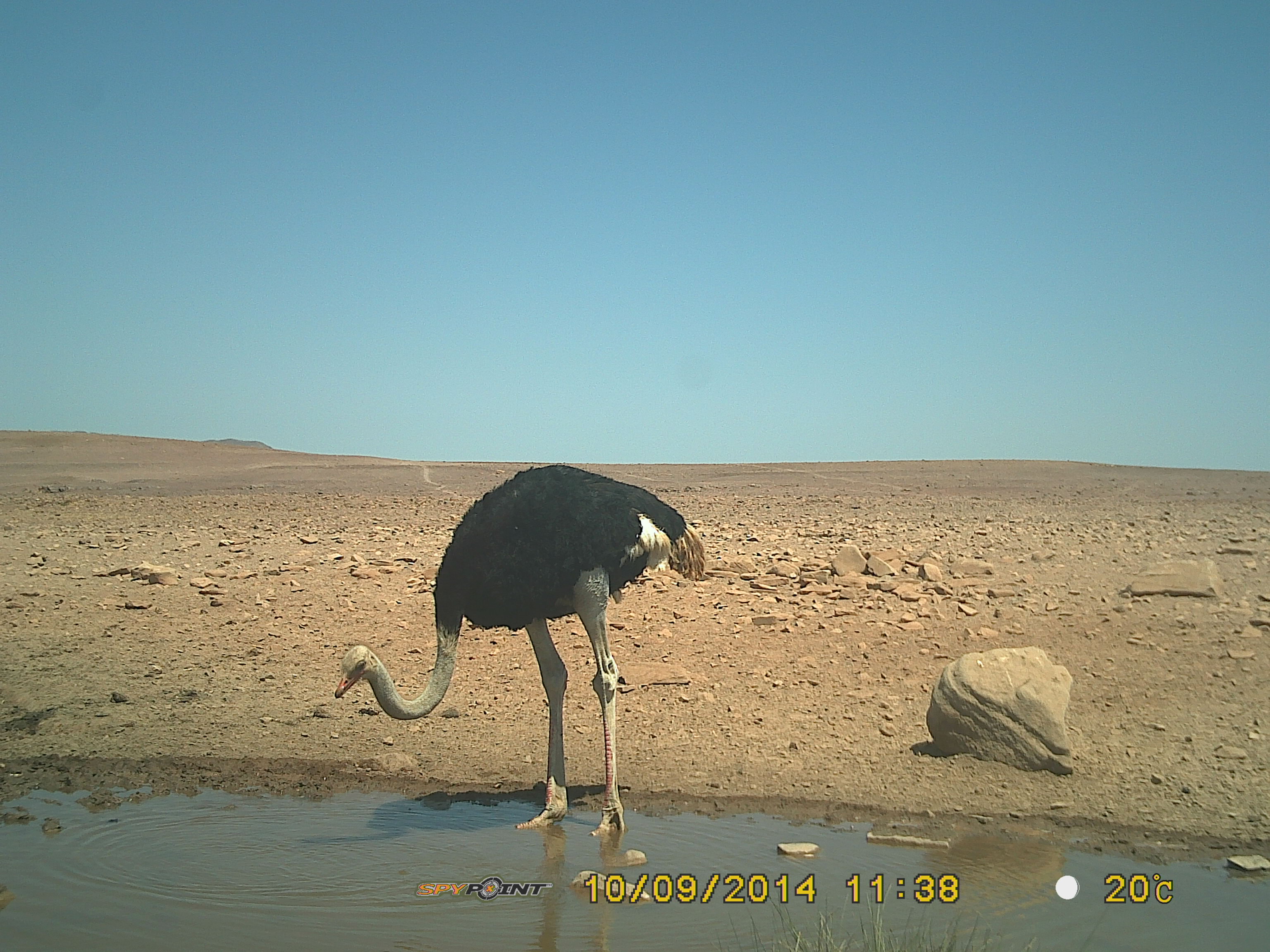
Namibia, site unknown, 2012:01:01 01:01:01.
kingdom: Animalia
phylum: Chordata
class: Aves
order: Struthioniformes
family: Struthionidae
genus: Struthio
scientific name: Struthio camelus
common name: common ostrich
Struthio camelus (common ostrich).